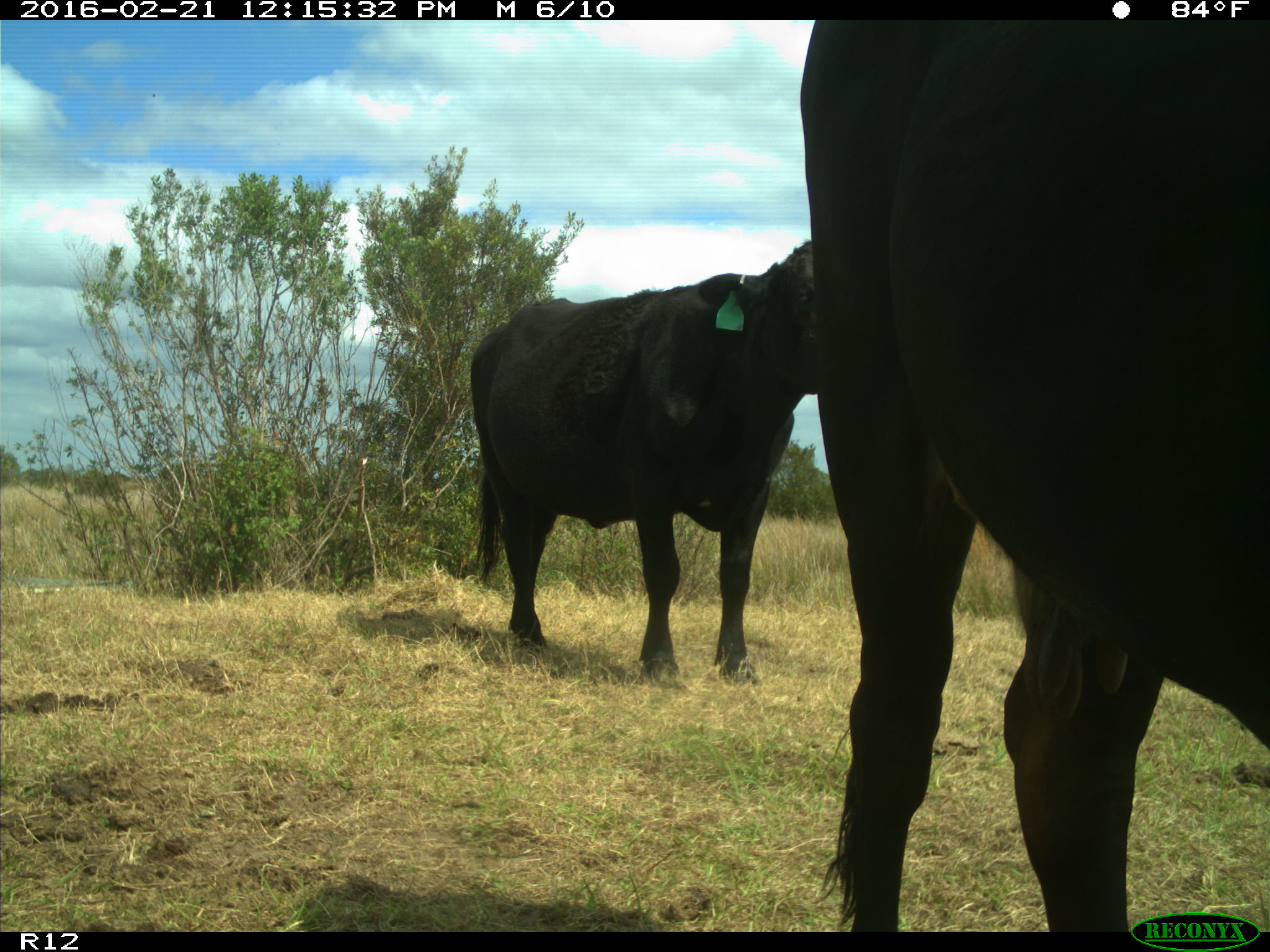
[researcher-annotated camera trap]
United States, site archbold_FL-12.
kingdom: Animalia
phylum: Chordata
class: Mammalia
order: Artiodactyla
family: Bovidae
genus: Bos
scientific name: Bos taurus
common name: domestic cow